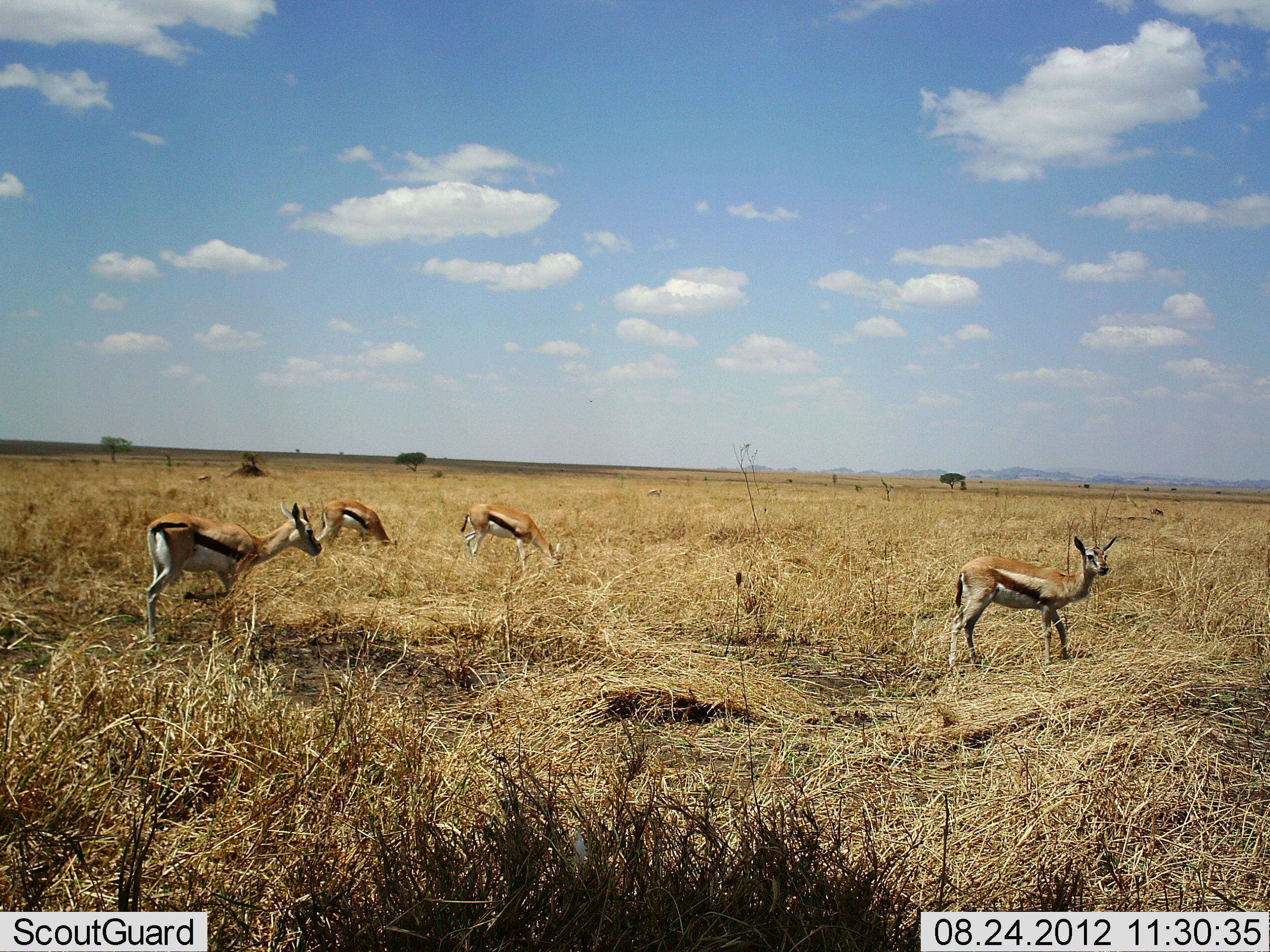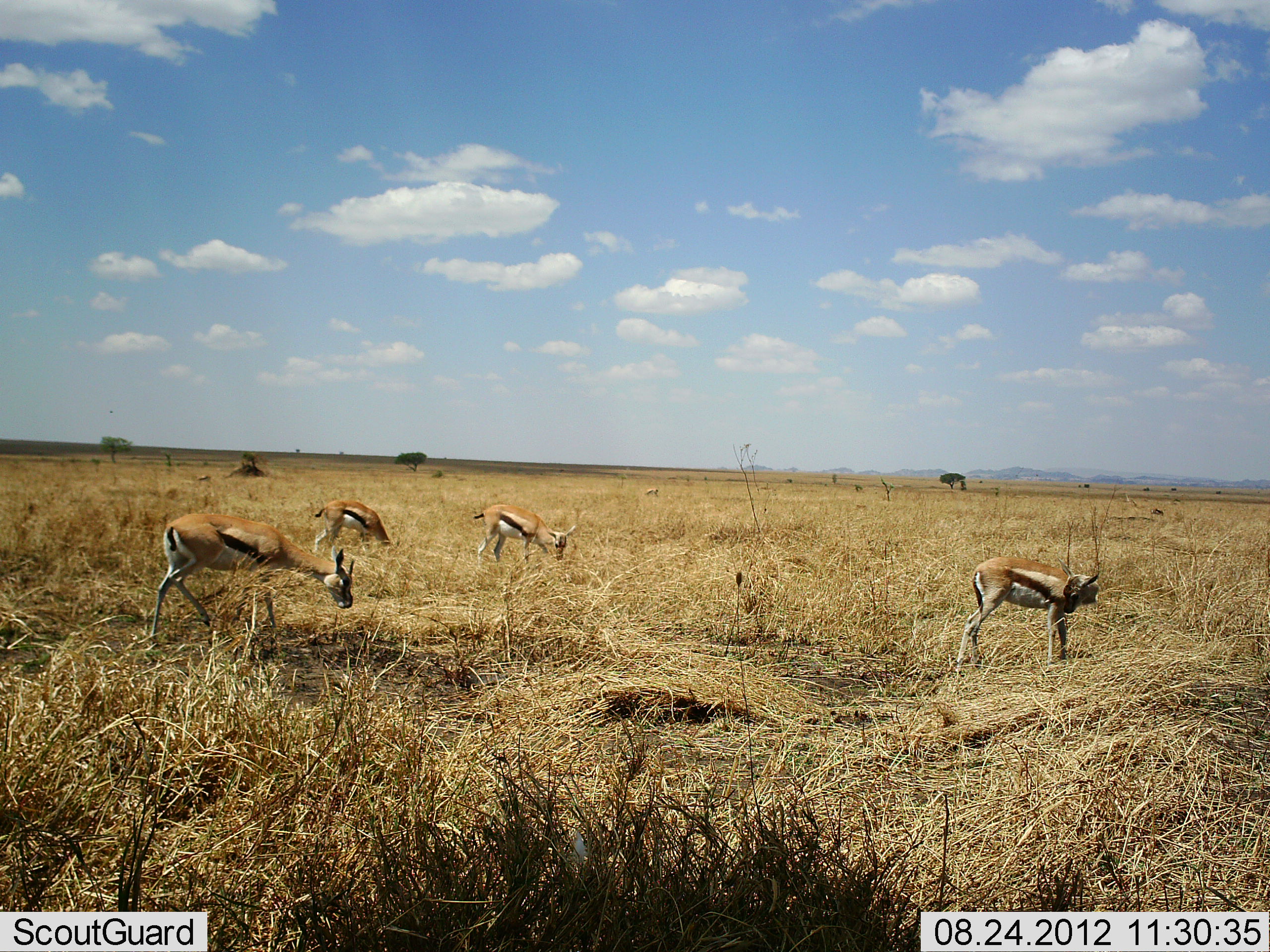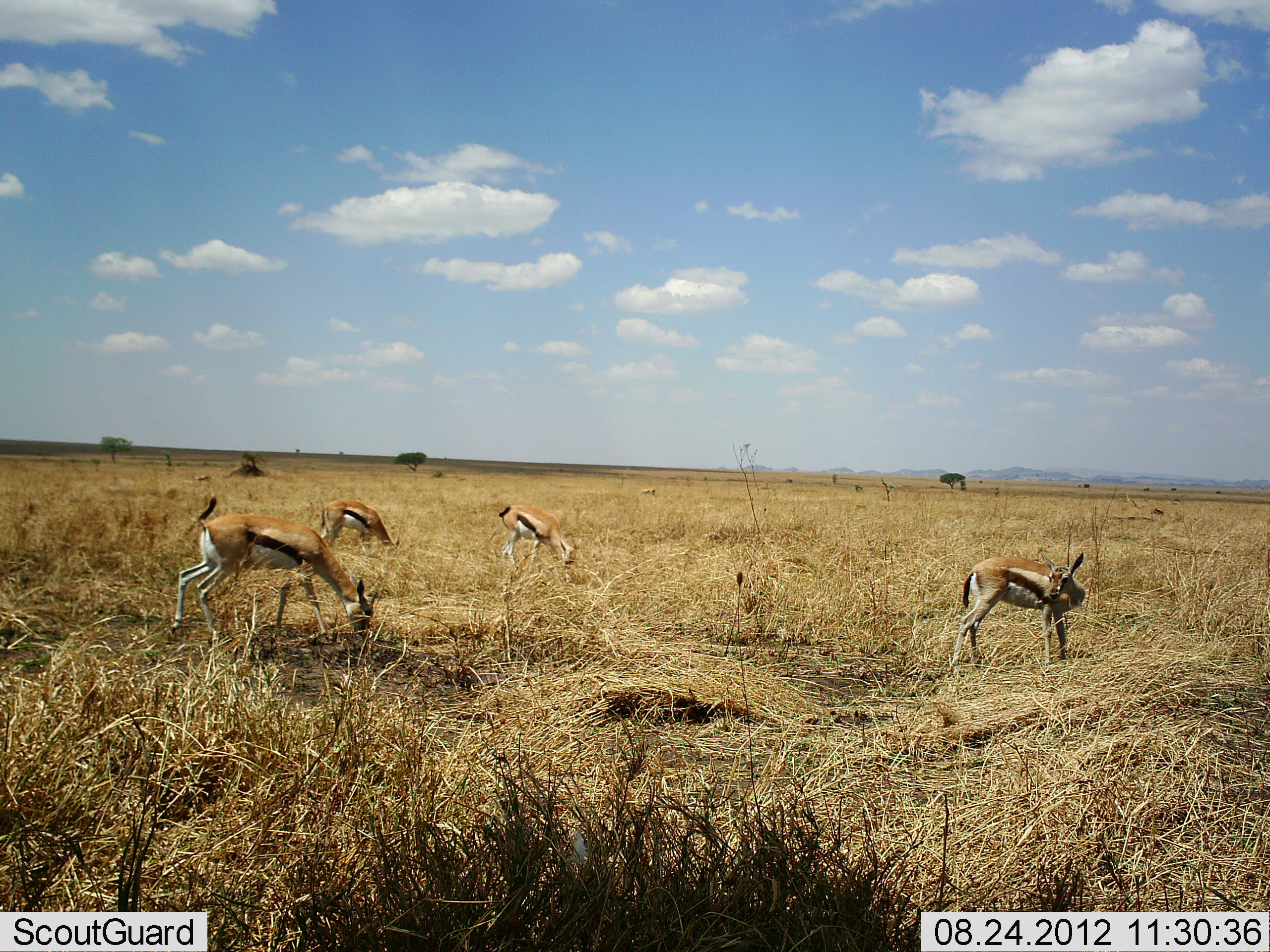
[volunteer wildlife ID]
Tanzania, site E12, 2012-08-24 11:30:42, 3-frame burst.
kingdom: Animalia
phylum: Chordata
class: Mammalia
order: Artiodactyla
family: Bovidae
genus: Eudorcas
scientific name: Eudorcas thomsonii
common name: thomson's gazelle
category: gazellethomsons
Gazellethomsons (thomson's gazelle) (Eudorcas thomsonii), count 4. Behavior (volunteer vote fractions): standing 70%, resting 0%, moving 60%, interacting 0%. Young present (vote fraction): 0%. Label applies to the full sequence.